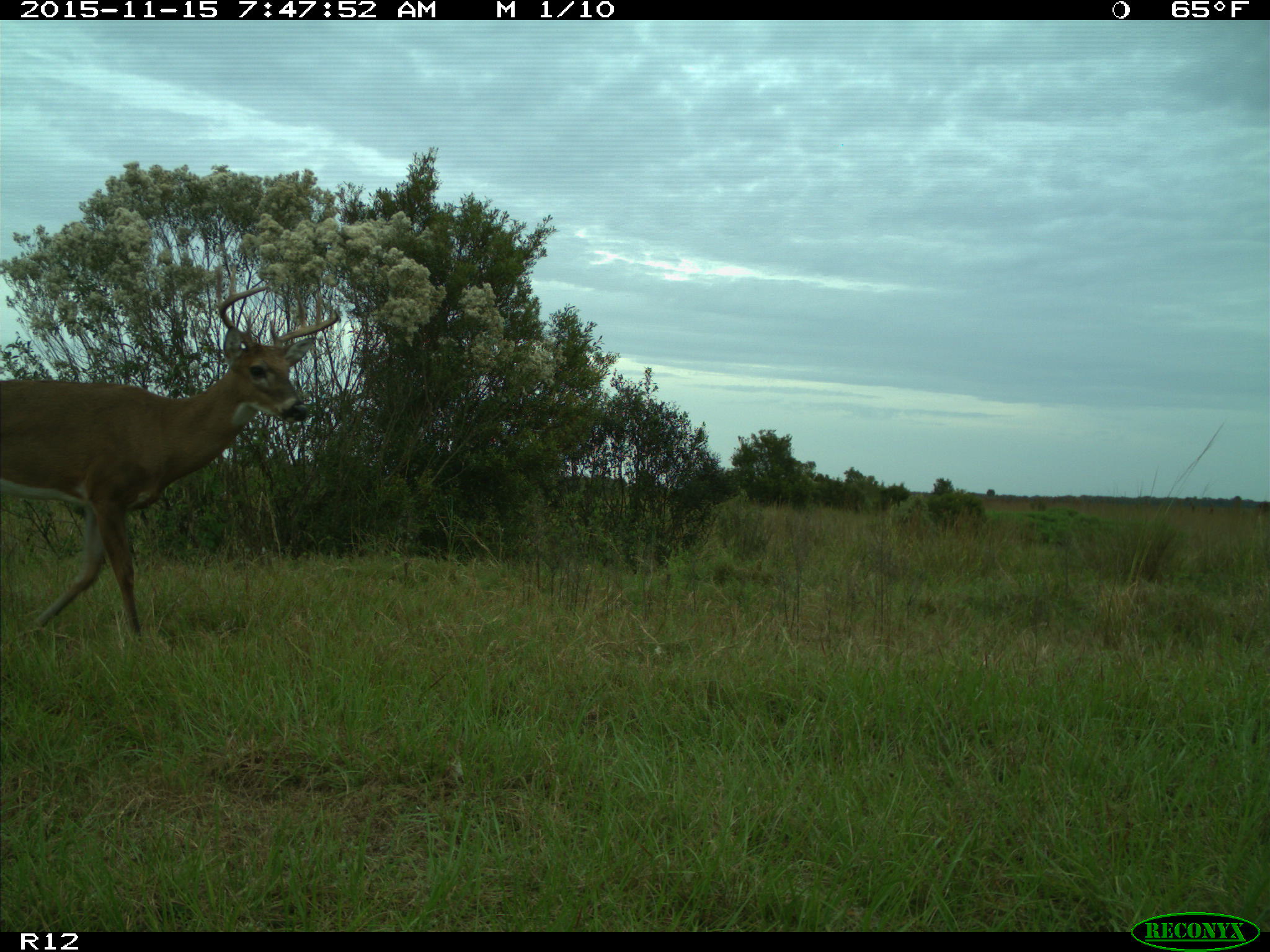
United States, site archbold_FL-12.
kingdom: Animalia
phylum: Chordata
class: Mammalia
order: Artiodactyla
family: Cervidae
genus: Odocoileus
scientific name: Odocoileus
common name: deer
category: unidentified deer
Unidentified deer (deer) (Odocoileus).